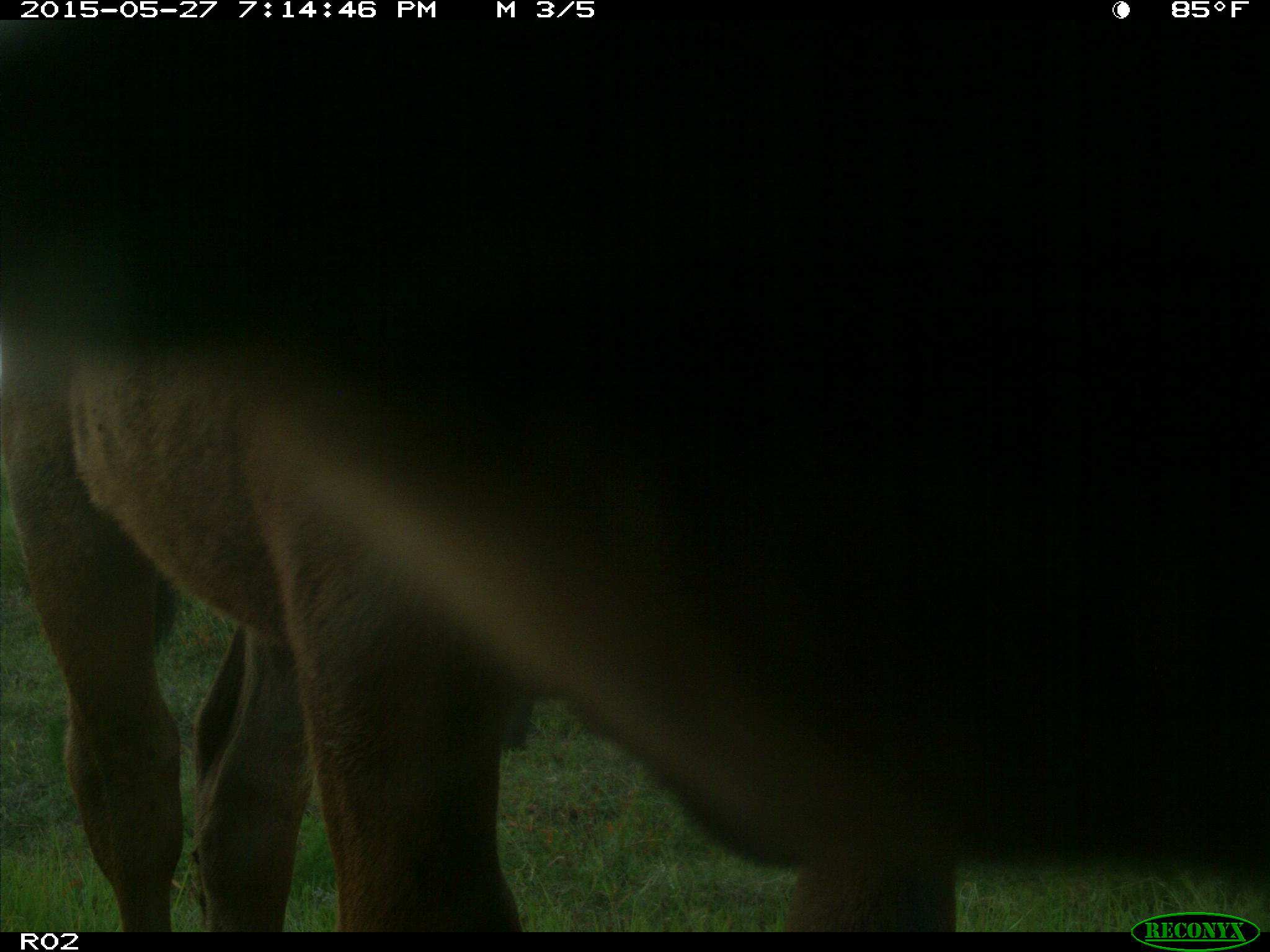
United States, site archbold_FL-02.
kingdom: Animalia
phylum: Chordata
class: Mammalia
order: Artiodactyla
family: Bovidae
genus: Bos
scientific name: Bos taurus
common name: domestic cow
Bos taurus (domestic cow).